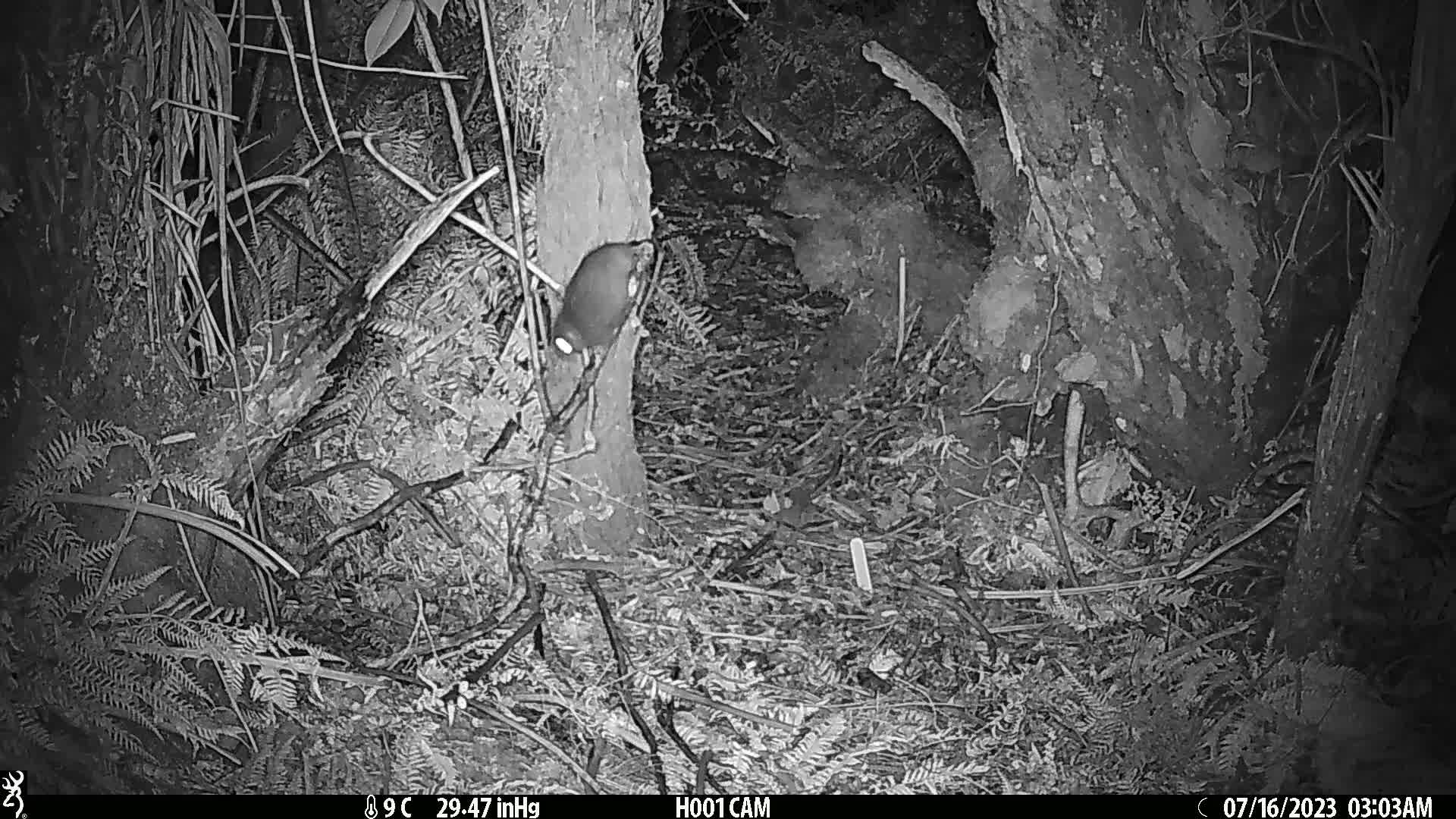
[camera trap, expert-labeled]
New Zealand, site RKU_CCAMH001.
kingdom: Animalia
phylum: Chordata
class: Mammalia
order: Rodentia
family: Muridae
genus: Rattus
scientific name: Rattus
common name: rat